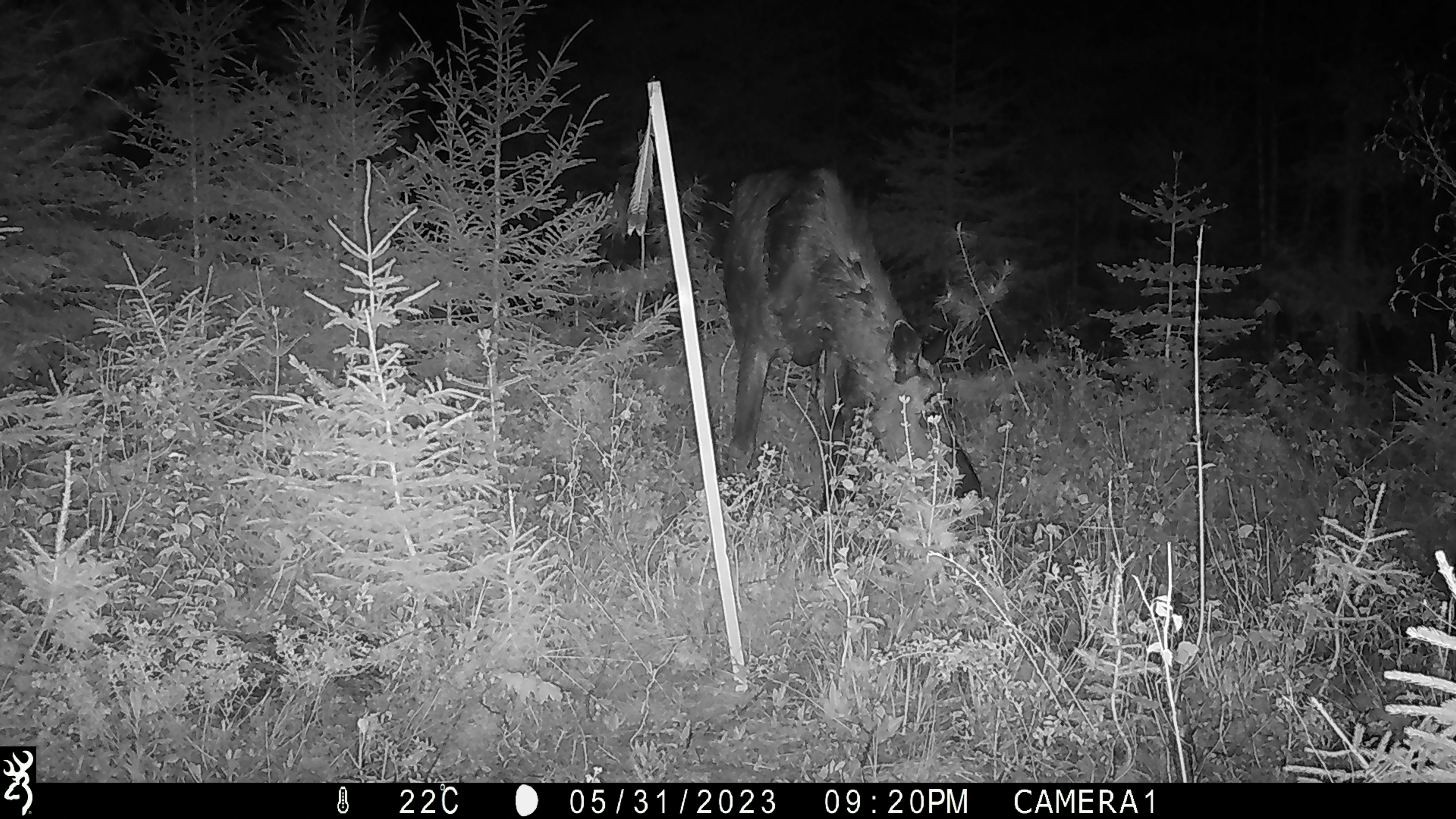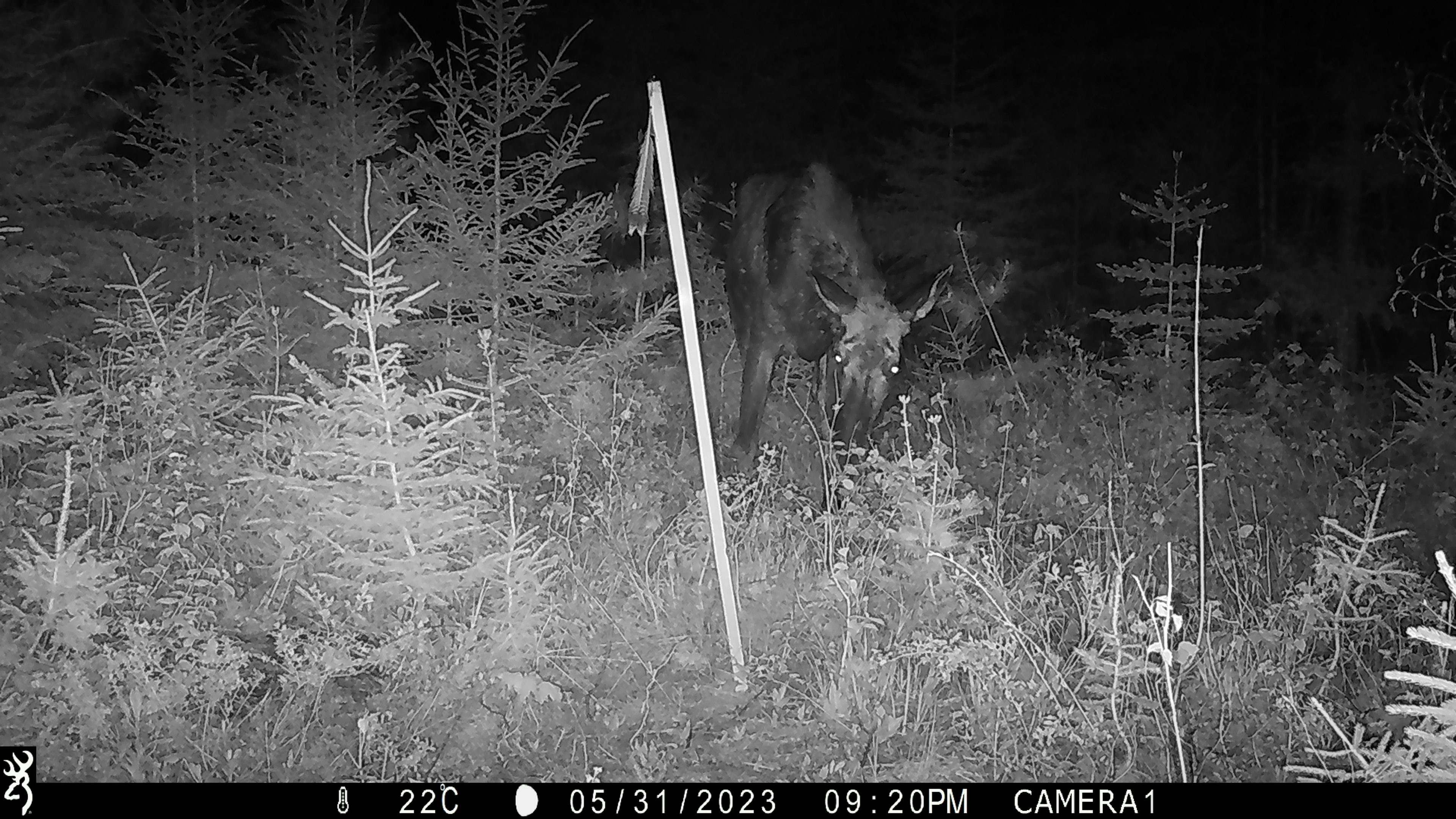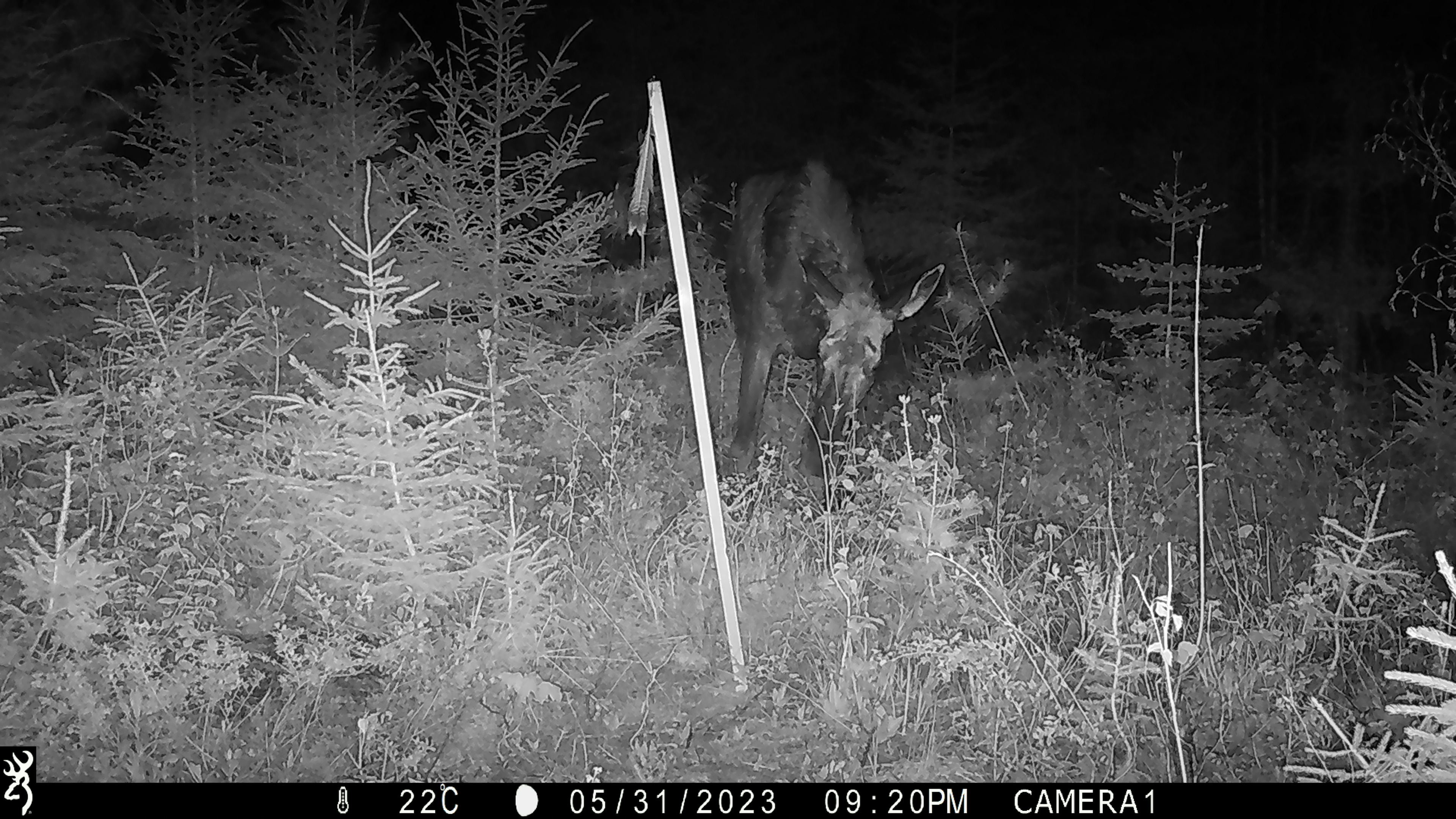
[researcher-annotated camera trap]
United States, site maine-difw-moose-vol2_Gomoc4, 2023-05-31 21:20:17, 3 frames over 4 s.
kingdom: Animalia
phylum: Chordata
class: Mammalia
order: Artiodactyla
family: Cervidae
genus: Alces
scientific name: Alces alces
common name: moose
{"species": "moose (Alces alces)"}